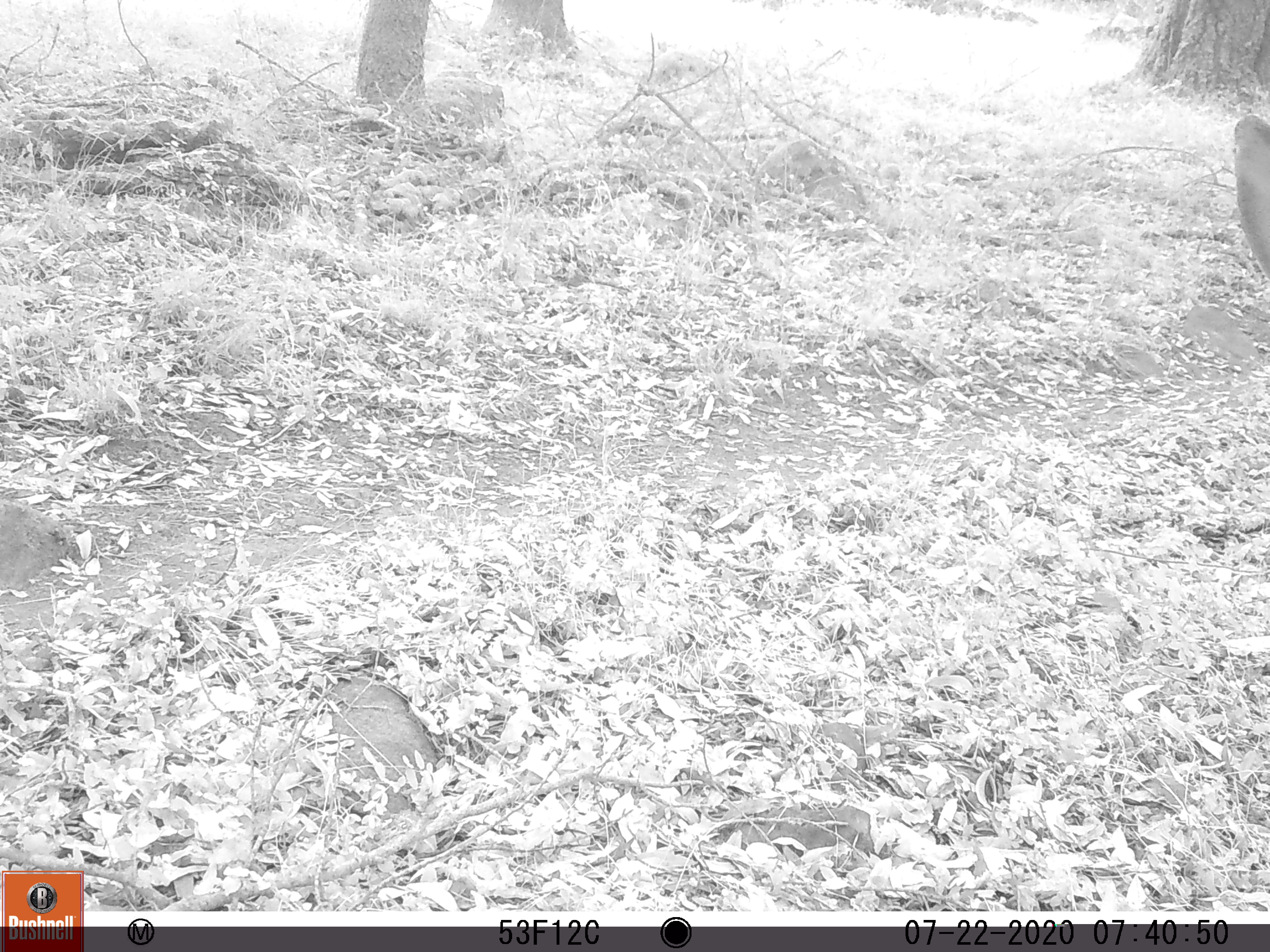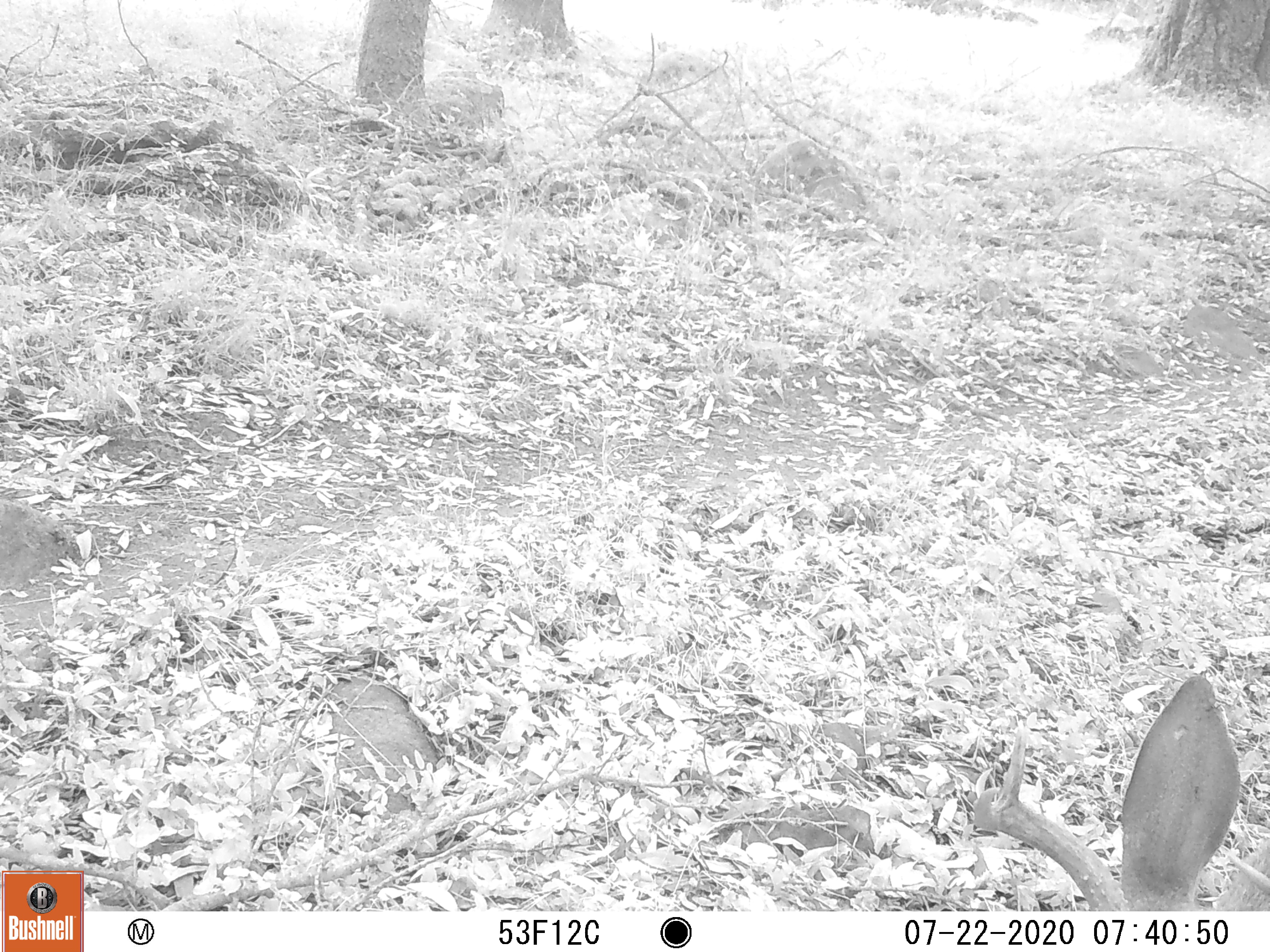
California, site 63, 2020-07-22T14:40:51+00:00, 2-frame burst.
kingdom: Animalia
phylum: Chordata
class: Mammalia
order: Artiodactyla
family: Cervidae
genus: Odocoileus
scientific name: Odocoileus hemionus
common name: mule deer